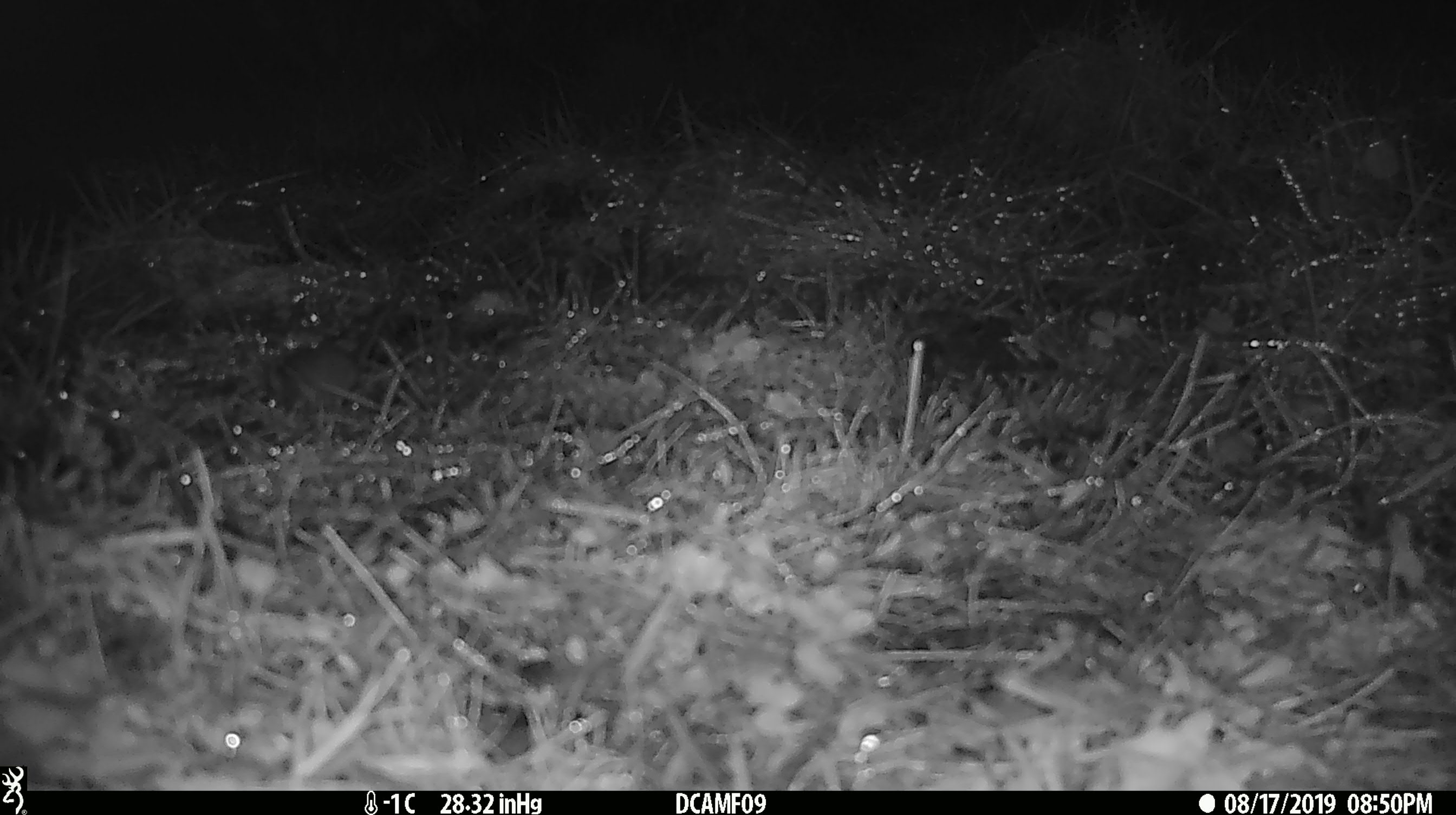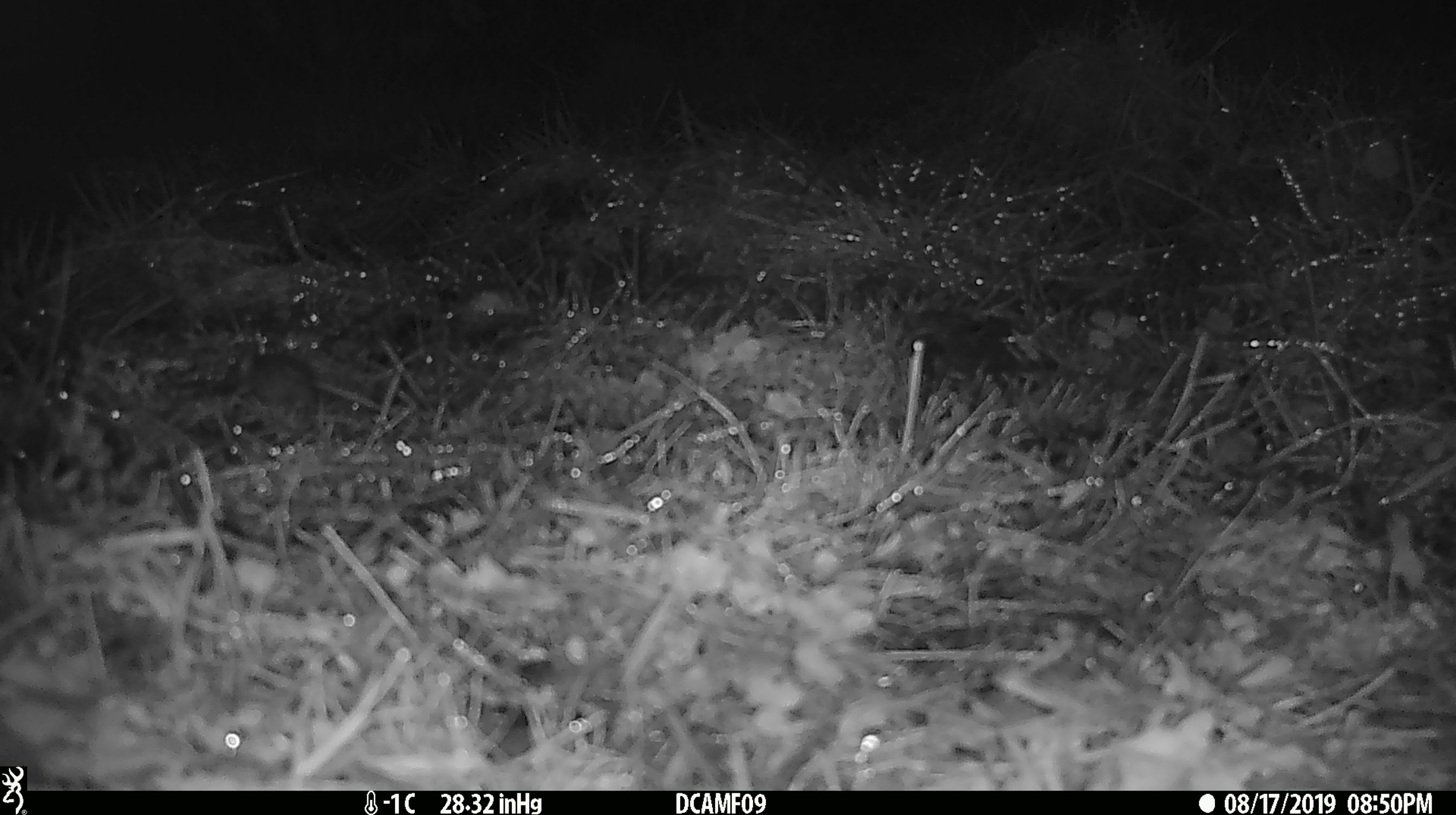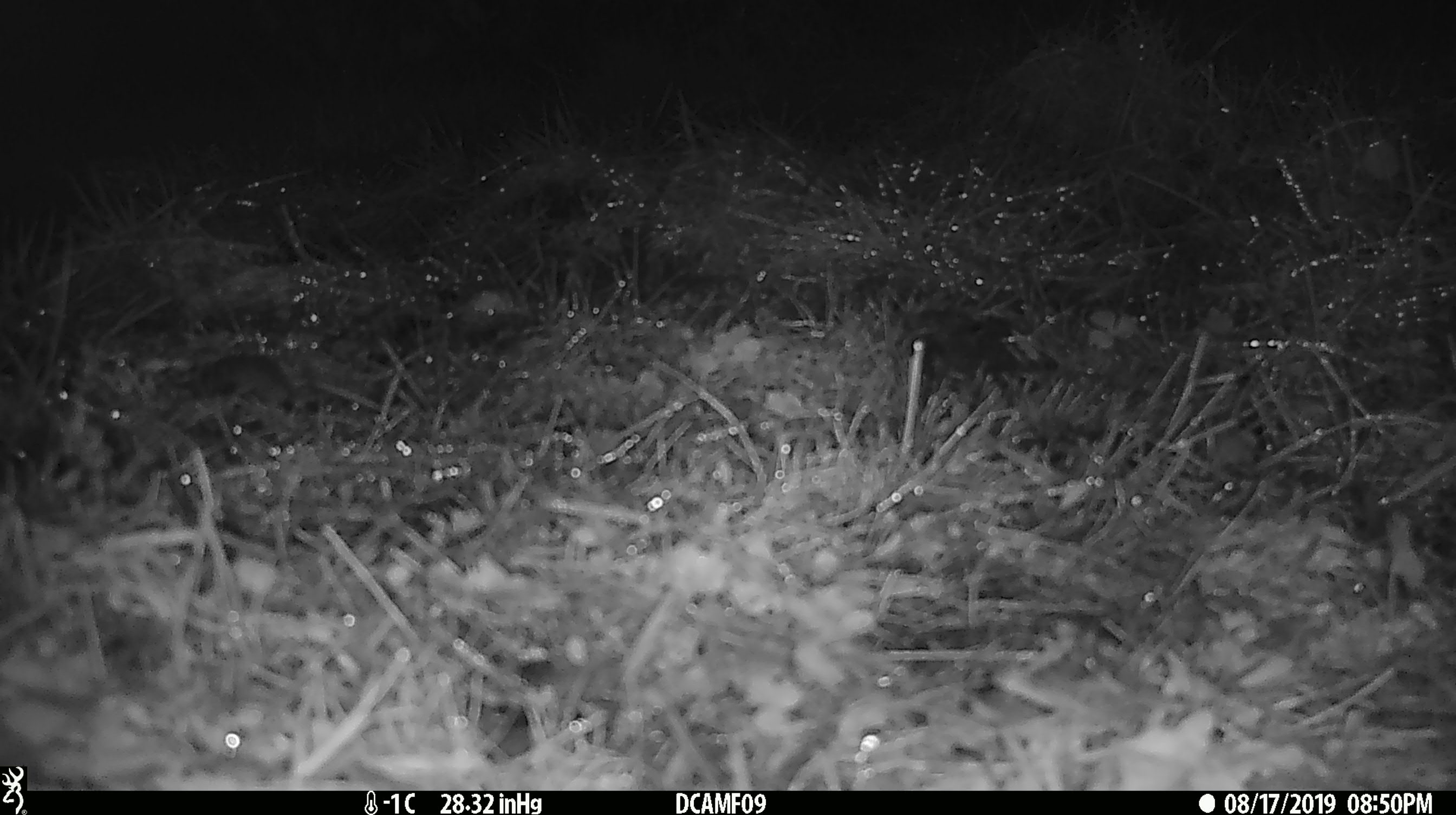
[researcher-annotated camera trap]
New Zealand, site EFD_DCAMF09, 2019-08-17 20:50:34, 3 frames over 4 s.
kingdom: Animalia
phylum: Chordata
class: Mammalia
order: Rodentia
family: Muridae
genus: Mus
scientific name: Mus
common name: mouse